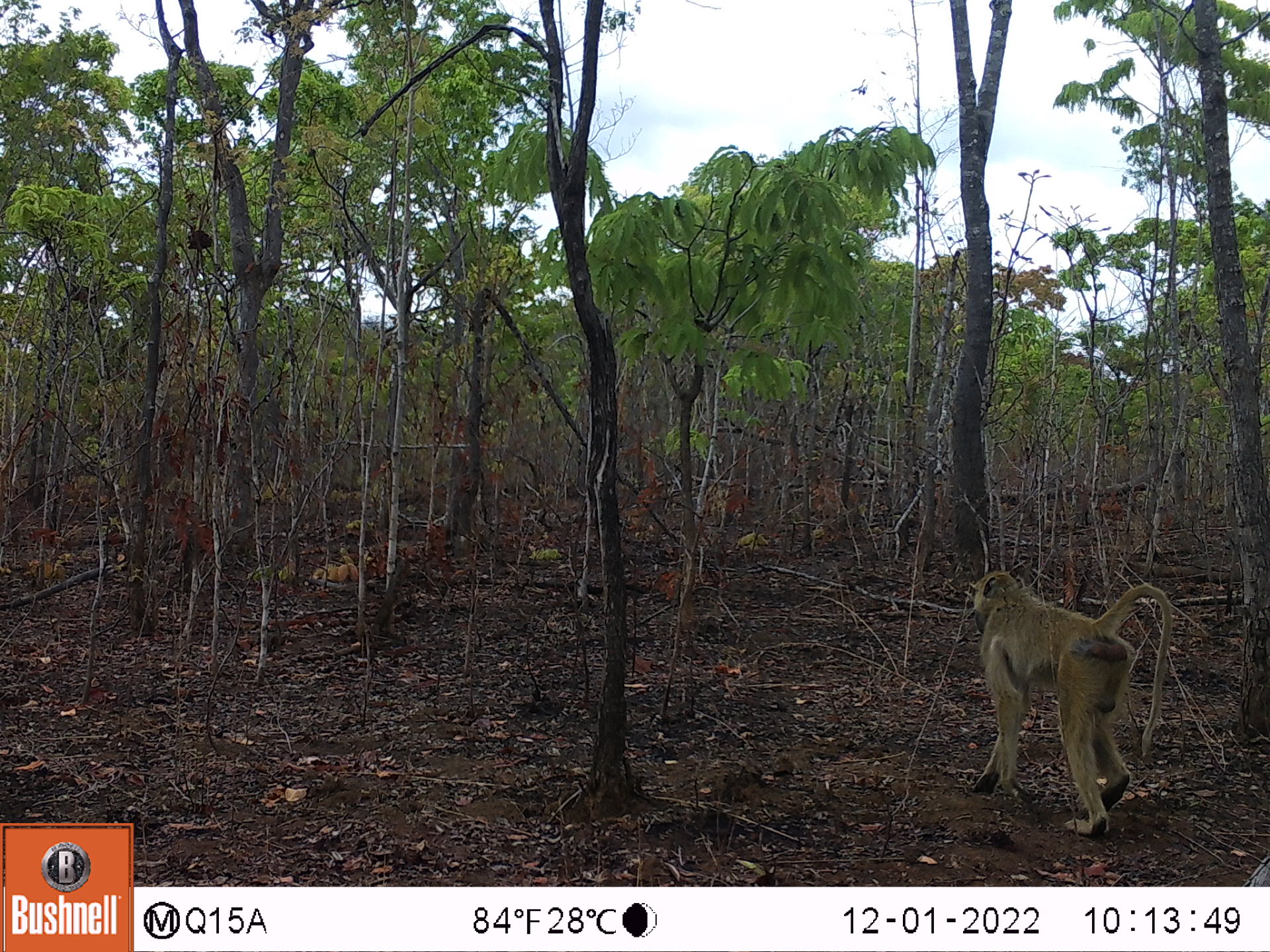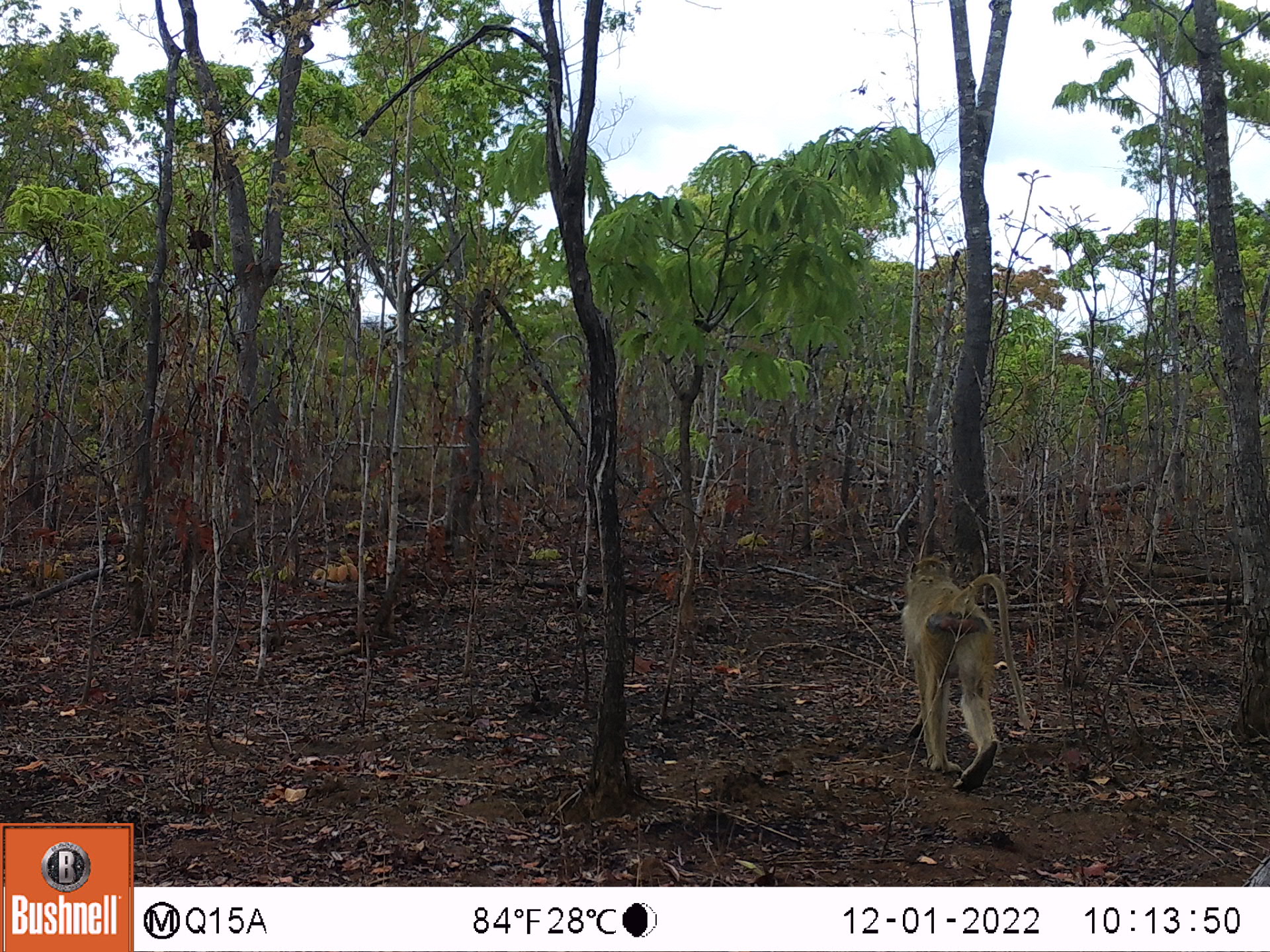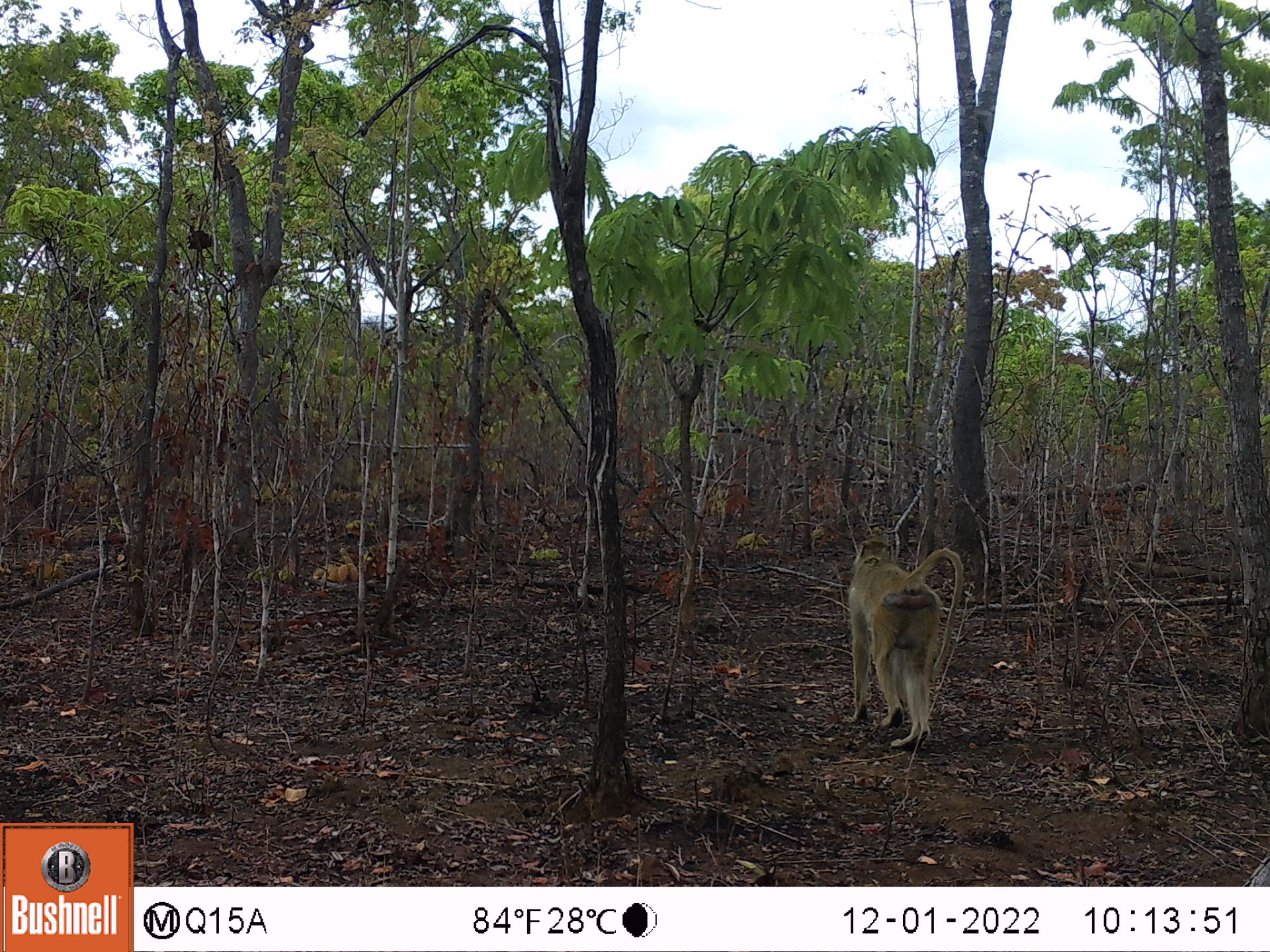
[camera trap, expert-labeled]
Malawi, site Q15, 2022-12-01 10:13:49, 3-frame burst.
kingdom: Animalia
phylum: Chordata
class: Mammalia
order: Primates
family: Cercopithecidae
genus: Papio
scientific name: Papio cynocephalus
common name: yellow baboon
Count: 1.